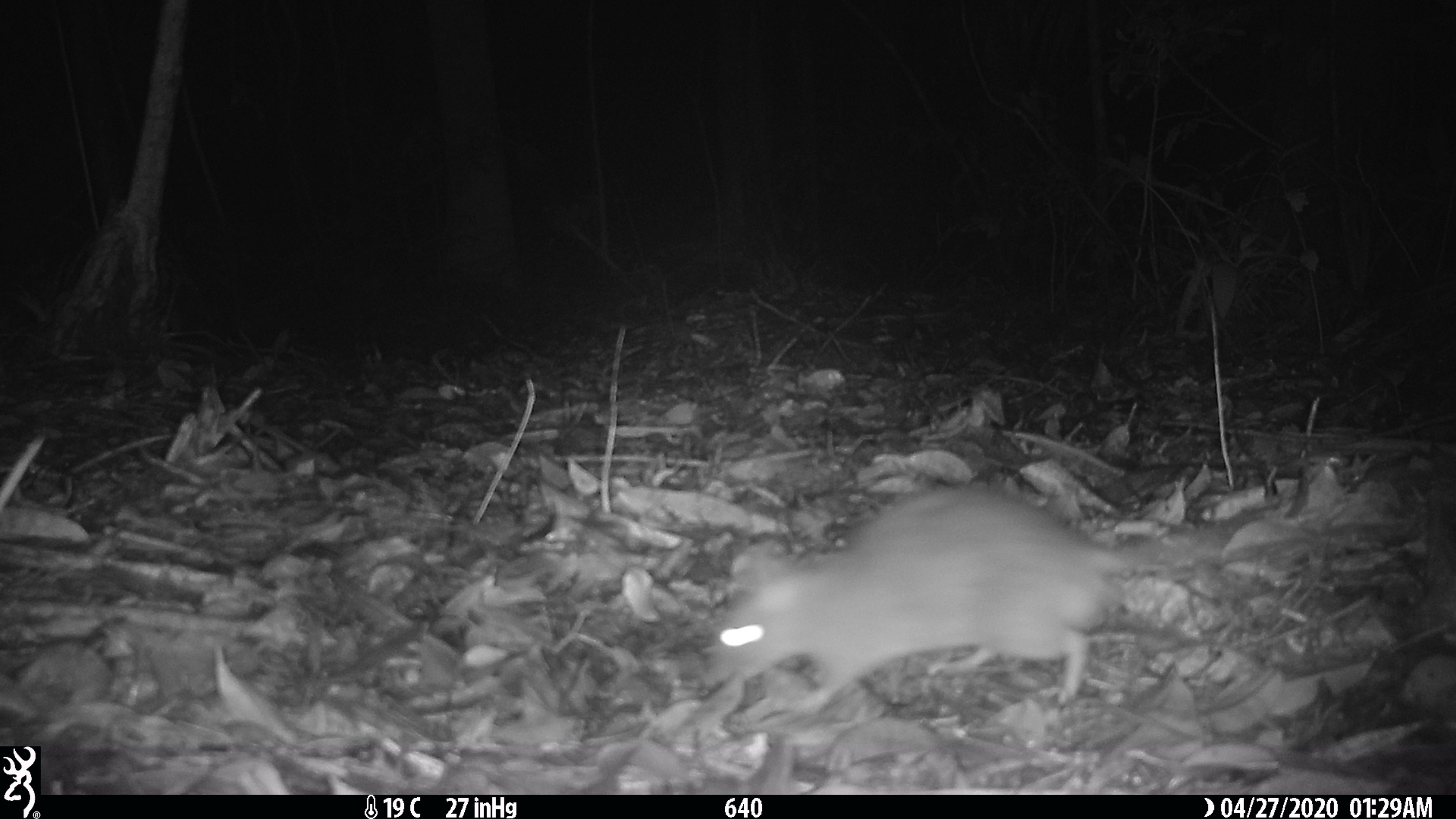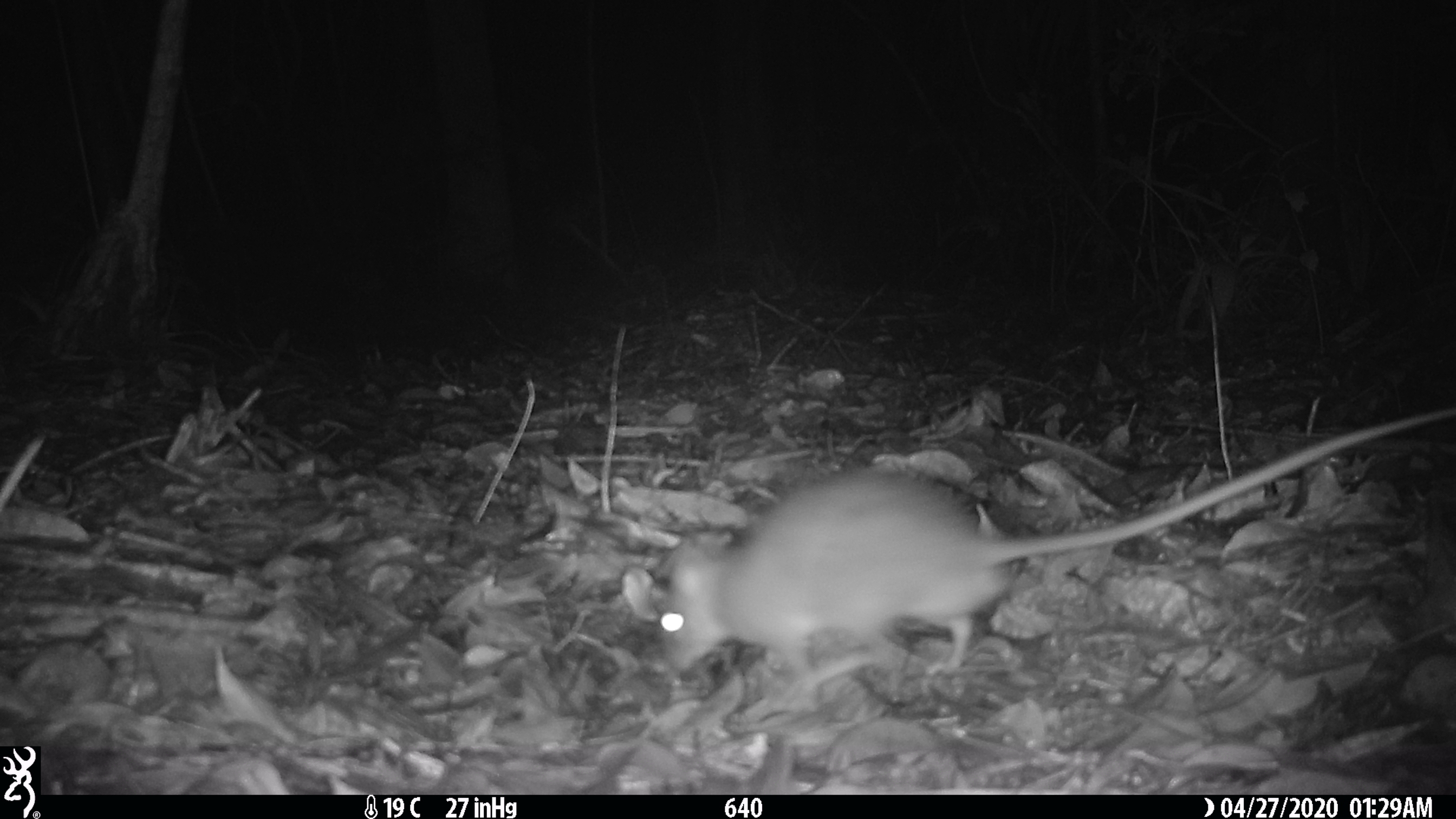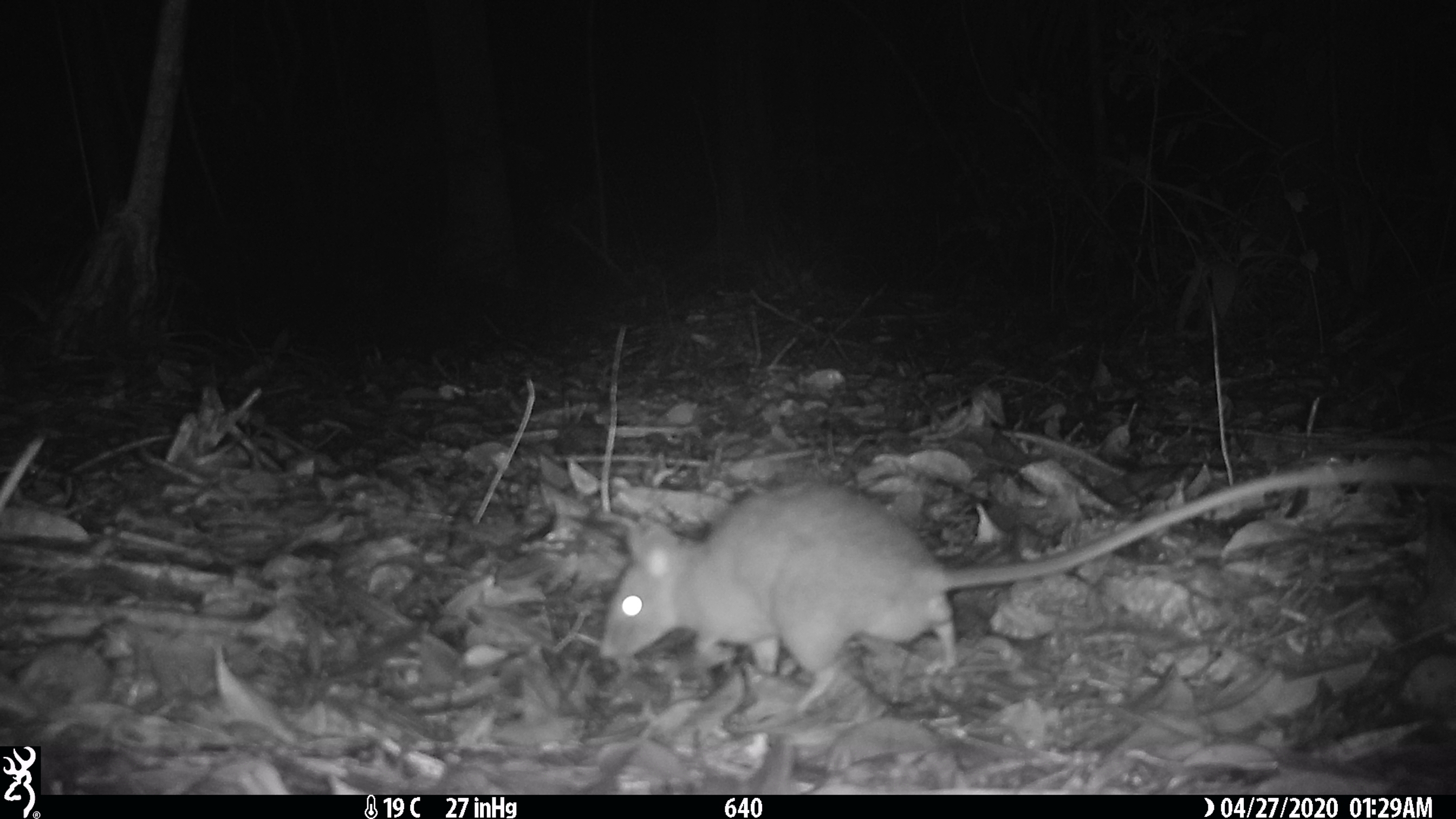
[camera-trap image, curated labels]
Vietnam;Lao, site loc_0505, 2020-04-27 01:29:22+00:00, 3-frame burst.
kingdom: Animalia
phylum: Chordata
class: Mammalia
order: Rodentia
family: Muridae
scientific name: Muridae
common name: old-world mice and rats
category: unidentified murid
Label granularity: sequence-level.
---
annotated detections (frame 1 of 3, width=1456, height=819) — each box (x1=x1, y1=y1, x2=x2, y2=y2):
unidentified murid: (x1=699, y1=476, x2=1413, y2=717)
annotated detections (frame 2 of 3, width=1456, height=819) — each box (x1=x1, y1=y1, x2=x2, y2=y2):
unidentified murid: (x1=615, y1=401, x2=1456, y2=689)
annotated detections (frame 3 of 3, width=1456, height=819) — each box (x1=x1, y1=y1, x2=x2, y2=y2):
unidentified murid: (x1=594, y1=455, x2=1452, y2=712)